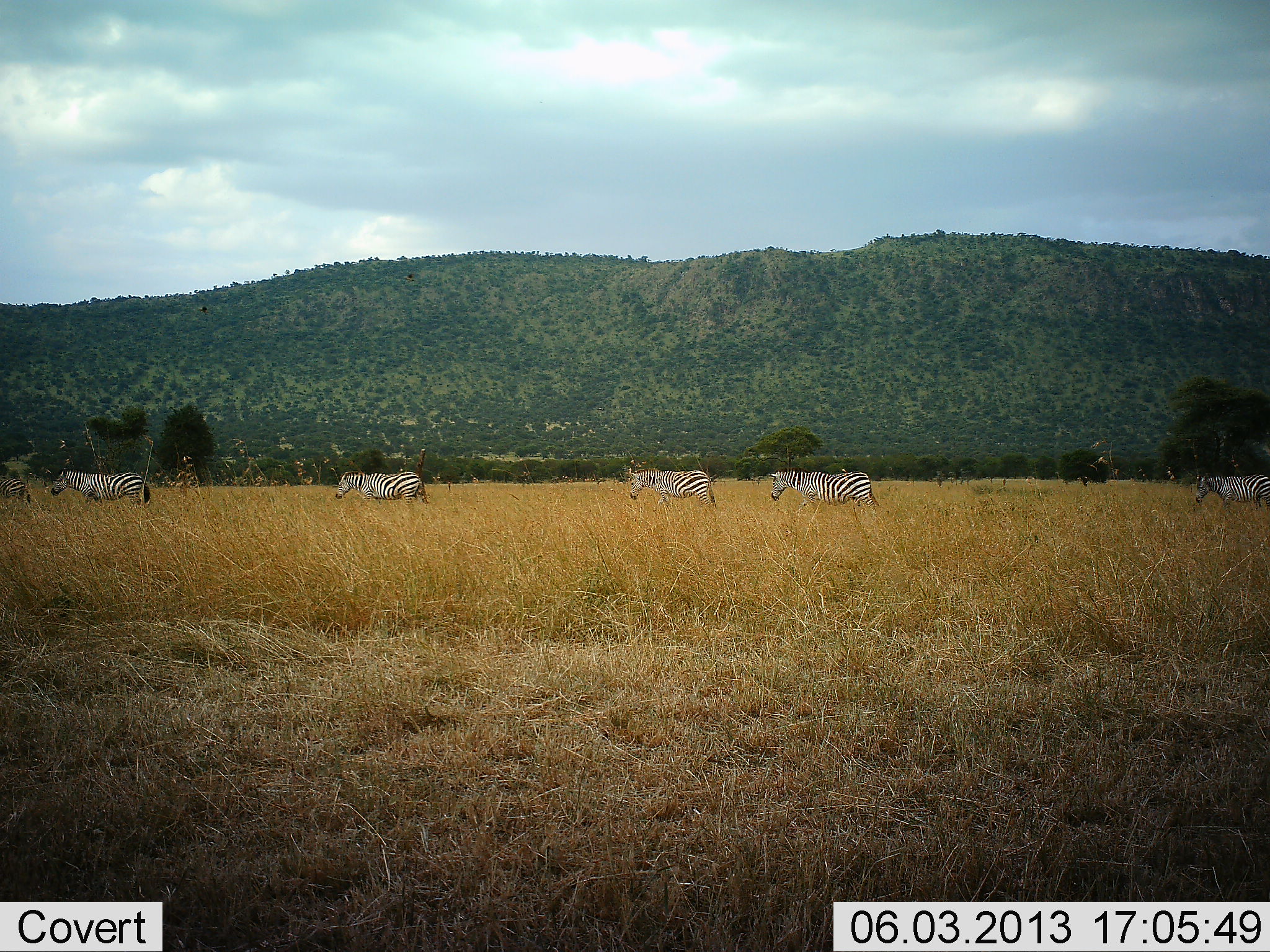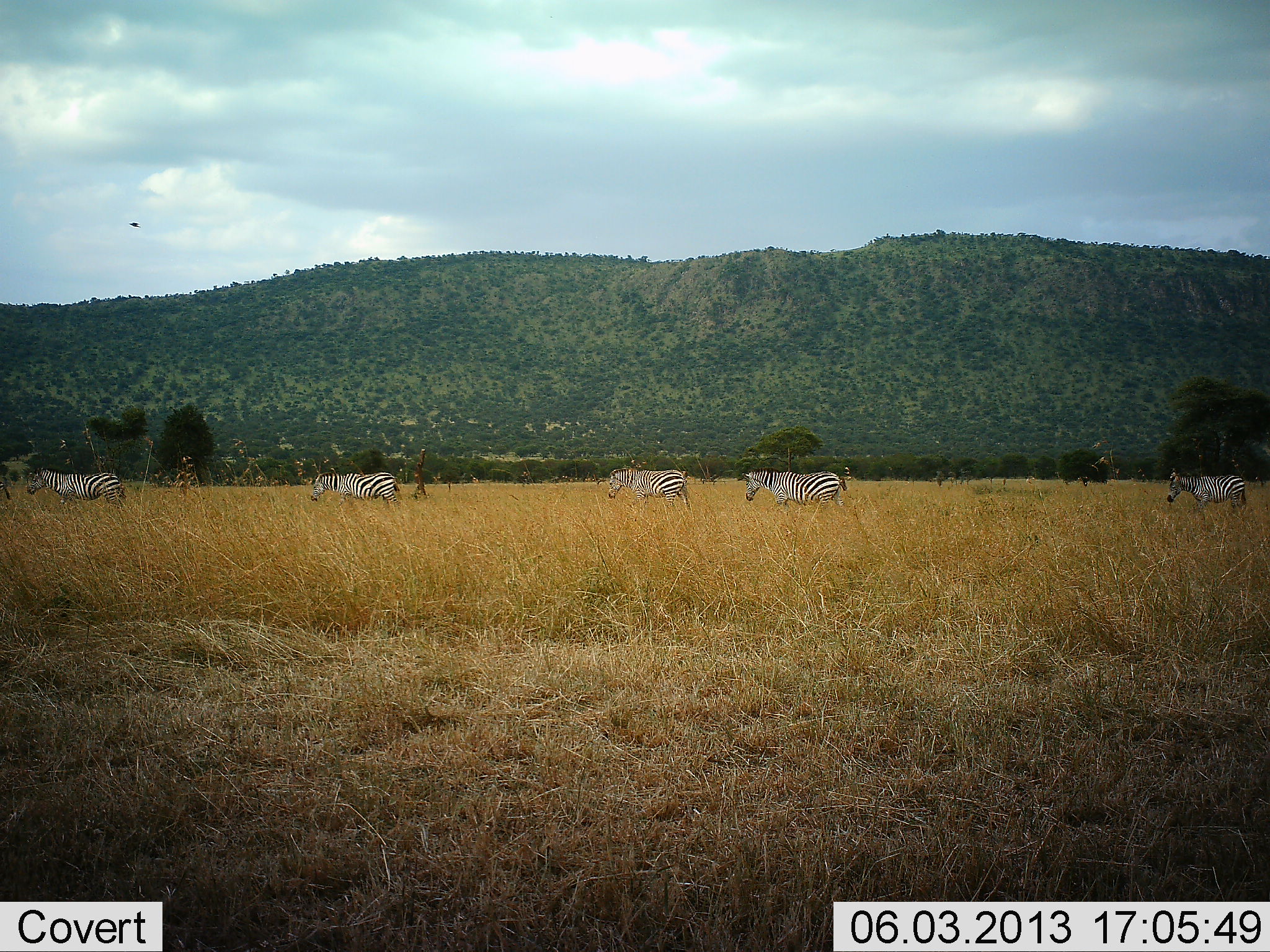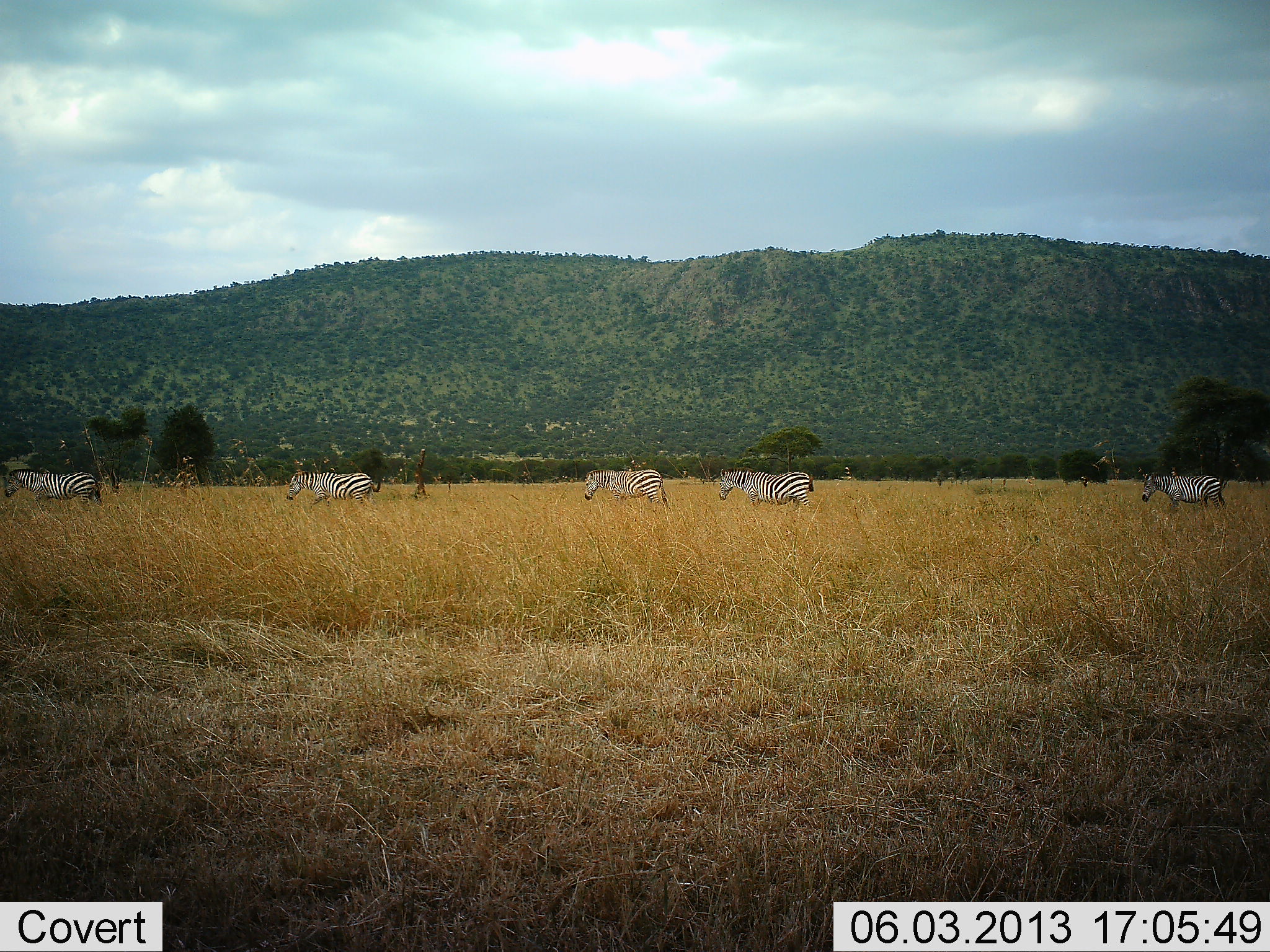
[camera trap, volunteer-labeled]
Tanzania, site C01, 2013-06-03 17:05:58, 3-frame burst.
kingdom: Animalia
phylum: Chordata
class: Mammalia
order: Perissodactyla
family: Equidae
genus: Equus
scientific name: Equus quagga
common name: plains zebra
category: zebra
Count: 5.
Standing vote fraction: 0%.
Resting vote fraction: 0%.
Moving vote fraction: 100%.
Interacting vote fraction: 0%.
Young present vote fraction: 0%.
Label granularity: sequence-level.